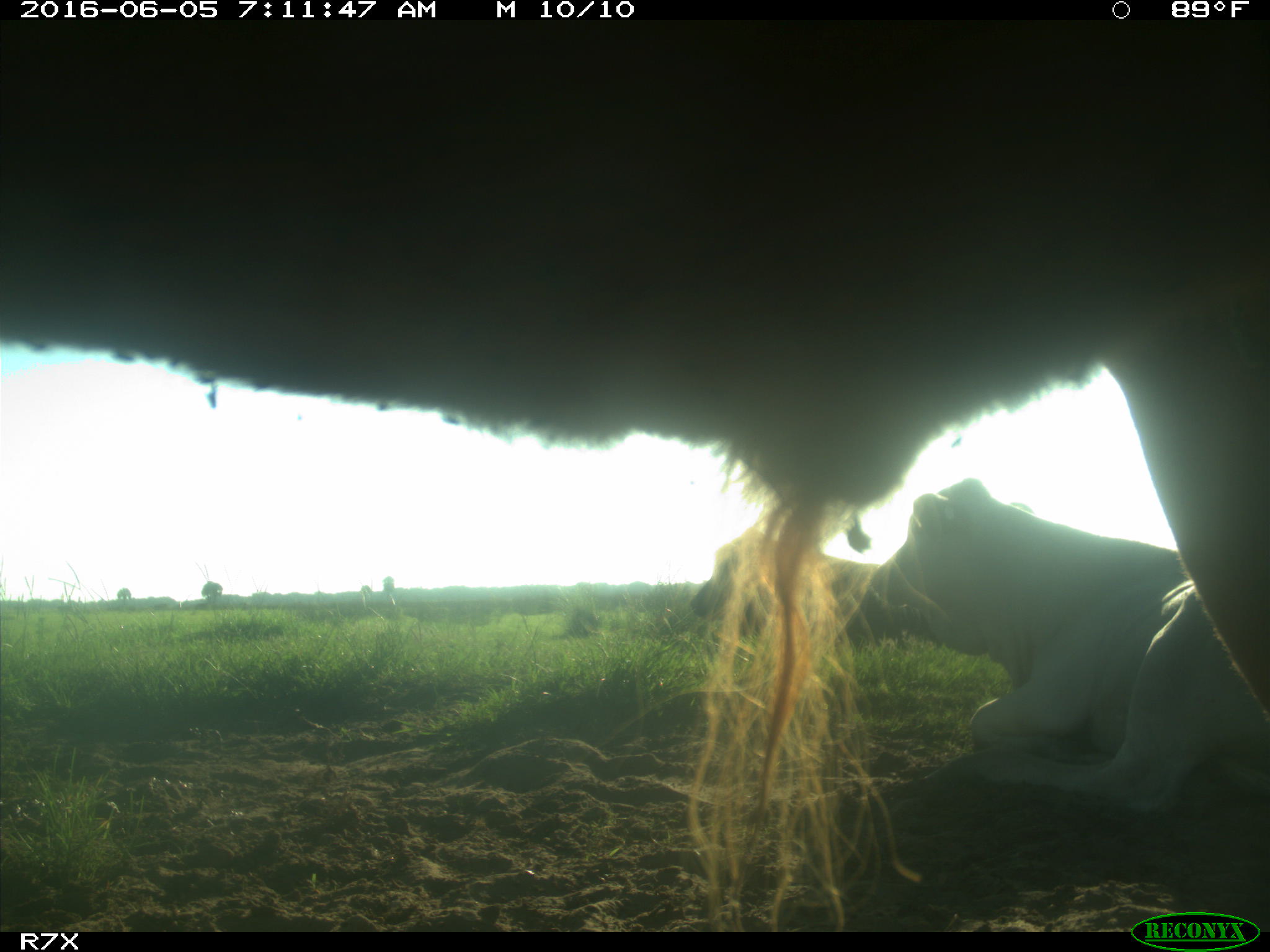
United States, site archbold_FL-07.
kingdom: Animalia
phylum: Chordata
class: Mammalia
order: Artiodactyla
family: Bovidae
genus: Bos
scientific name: Bos taurus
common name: domestic cow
Bos taurus (domestic cow).